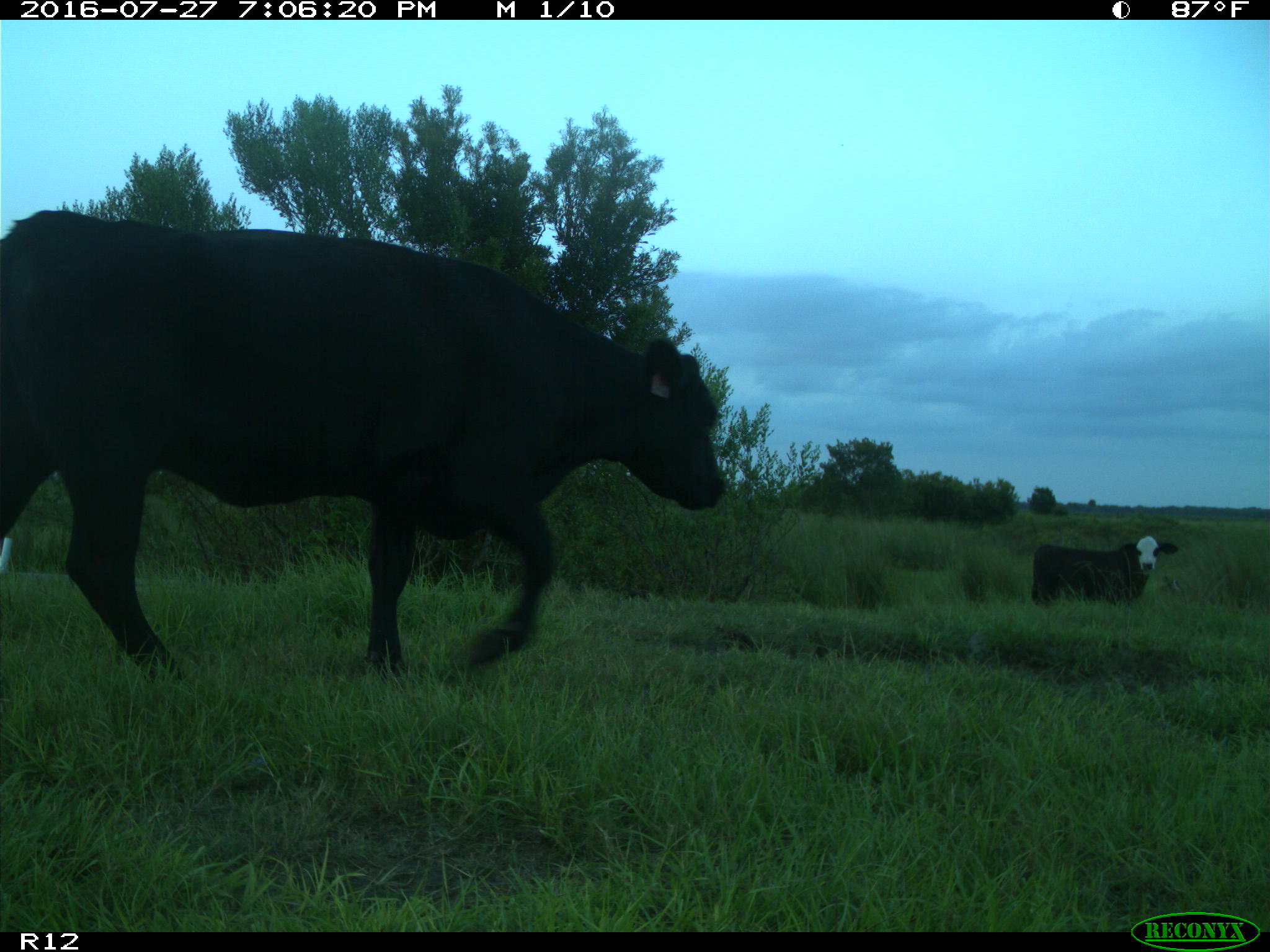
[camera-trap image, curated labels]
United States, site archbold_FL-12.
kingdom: Animalia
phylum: Chordata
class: Mammalia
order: Artiodactyla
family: Bovidae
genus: Bos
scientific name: Bos taurus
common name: domestic cow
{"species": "Bos taurus (domestic cow)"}